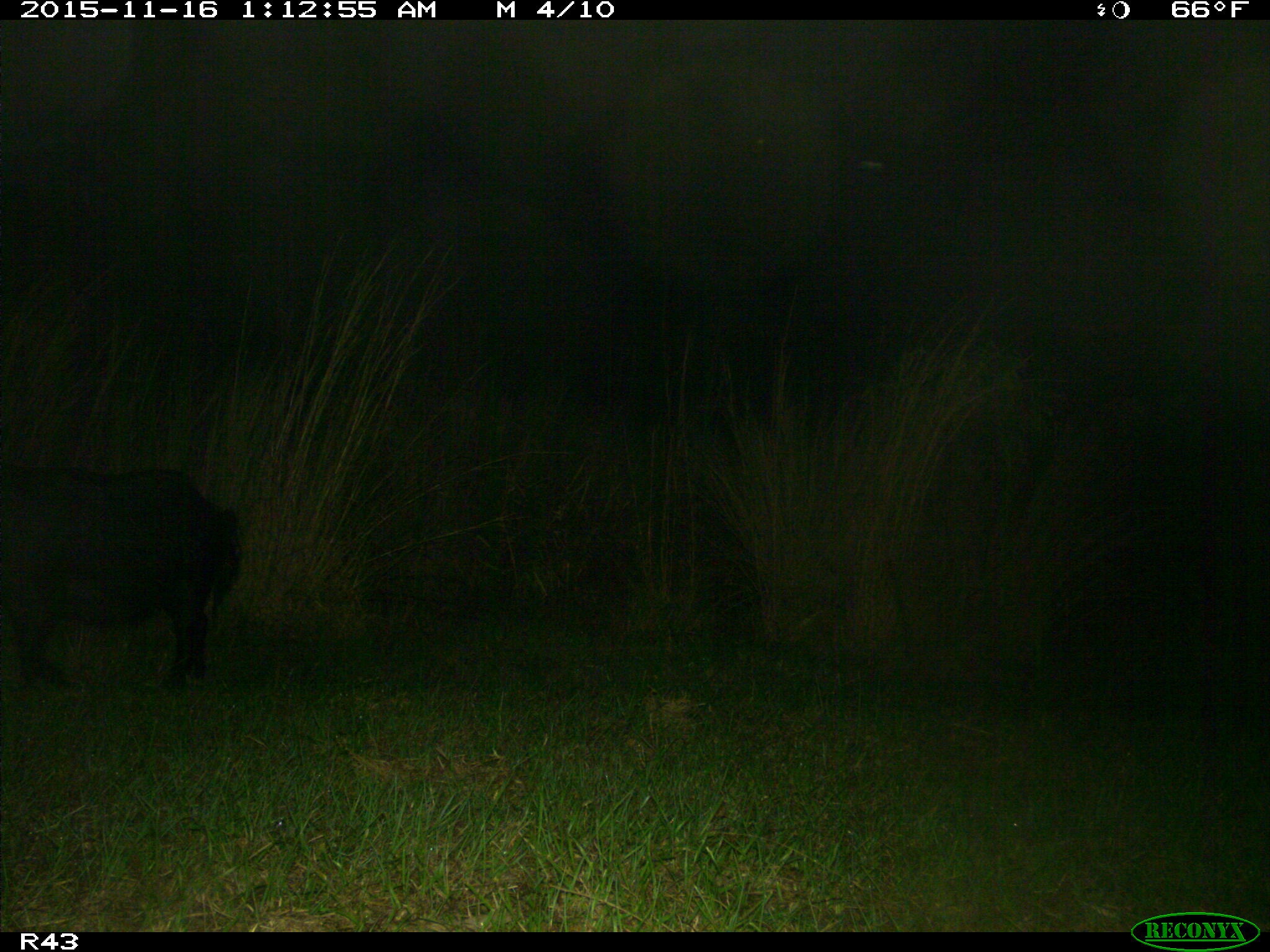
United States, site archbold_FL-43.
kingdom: Animalia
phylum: Chordata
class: Mammalia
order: Artiodactyla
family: Suidae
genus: Sus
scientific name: Sus scrofa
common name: wild boar